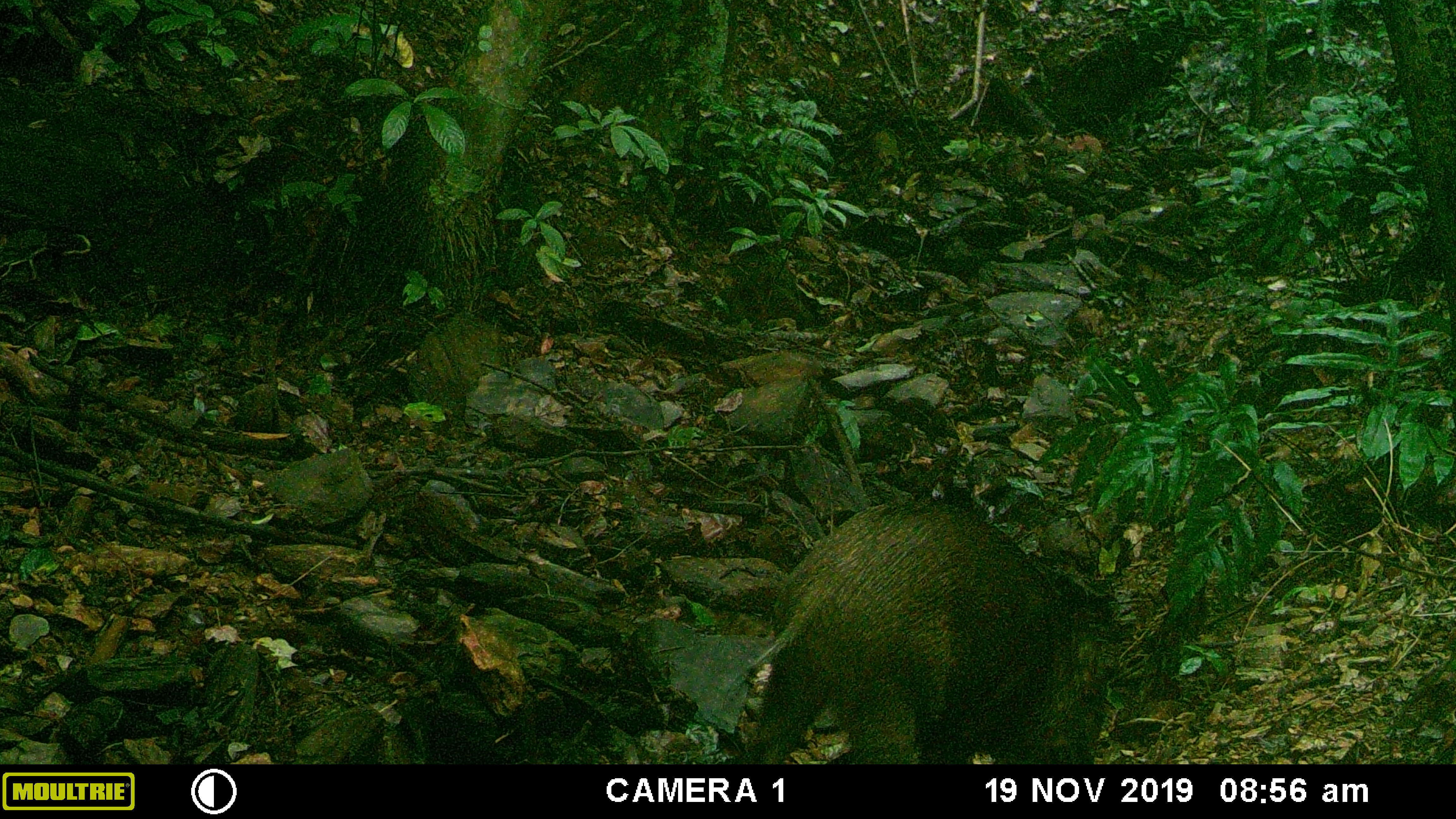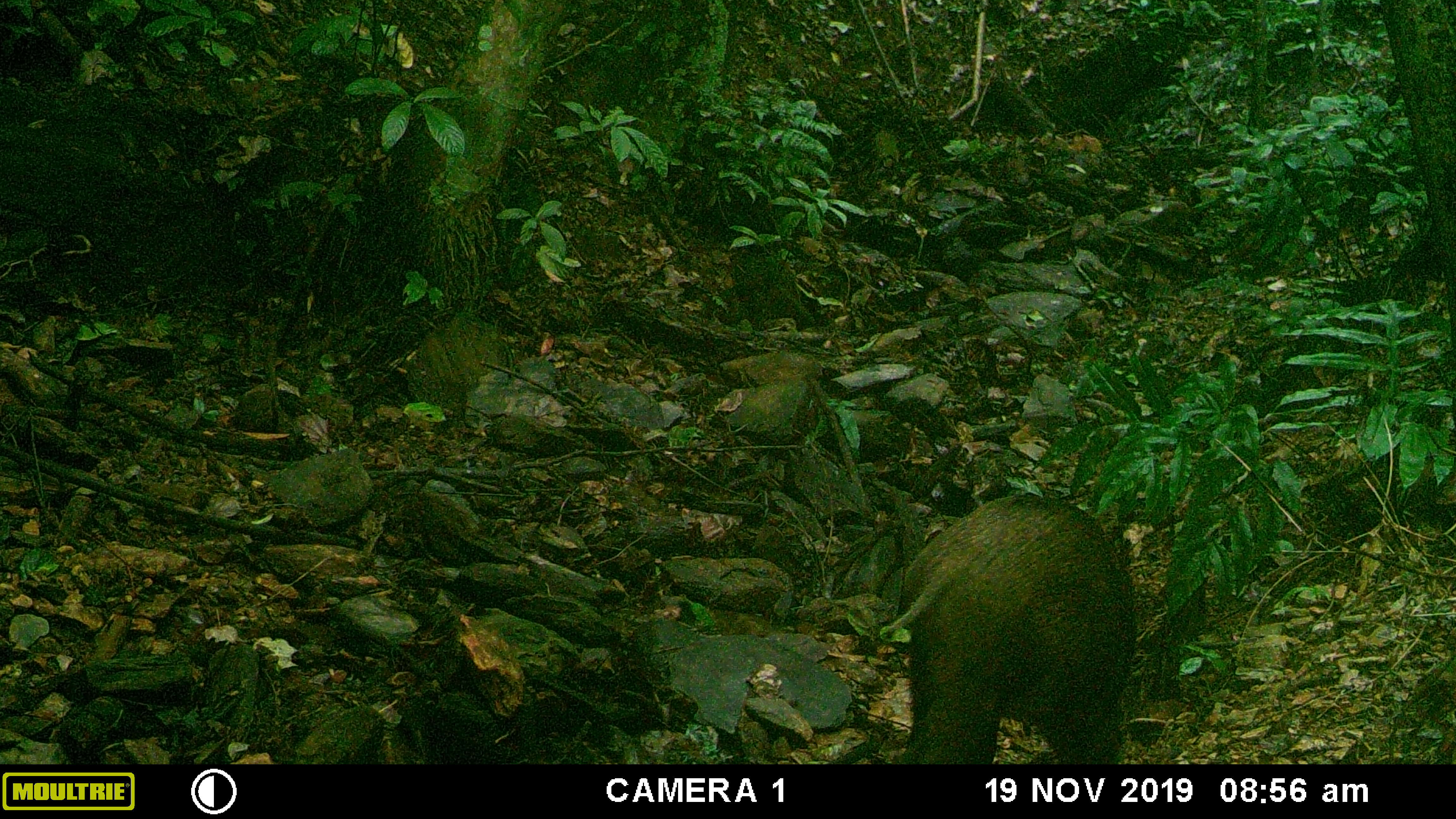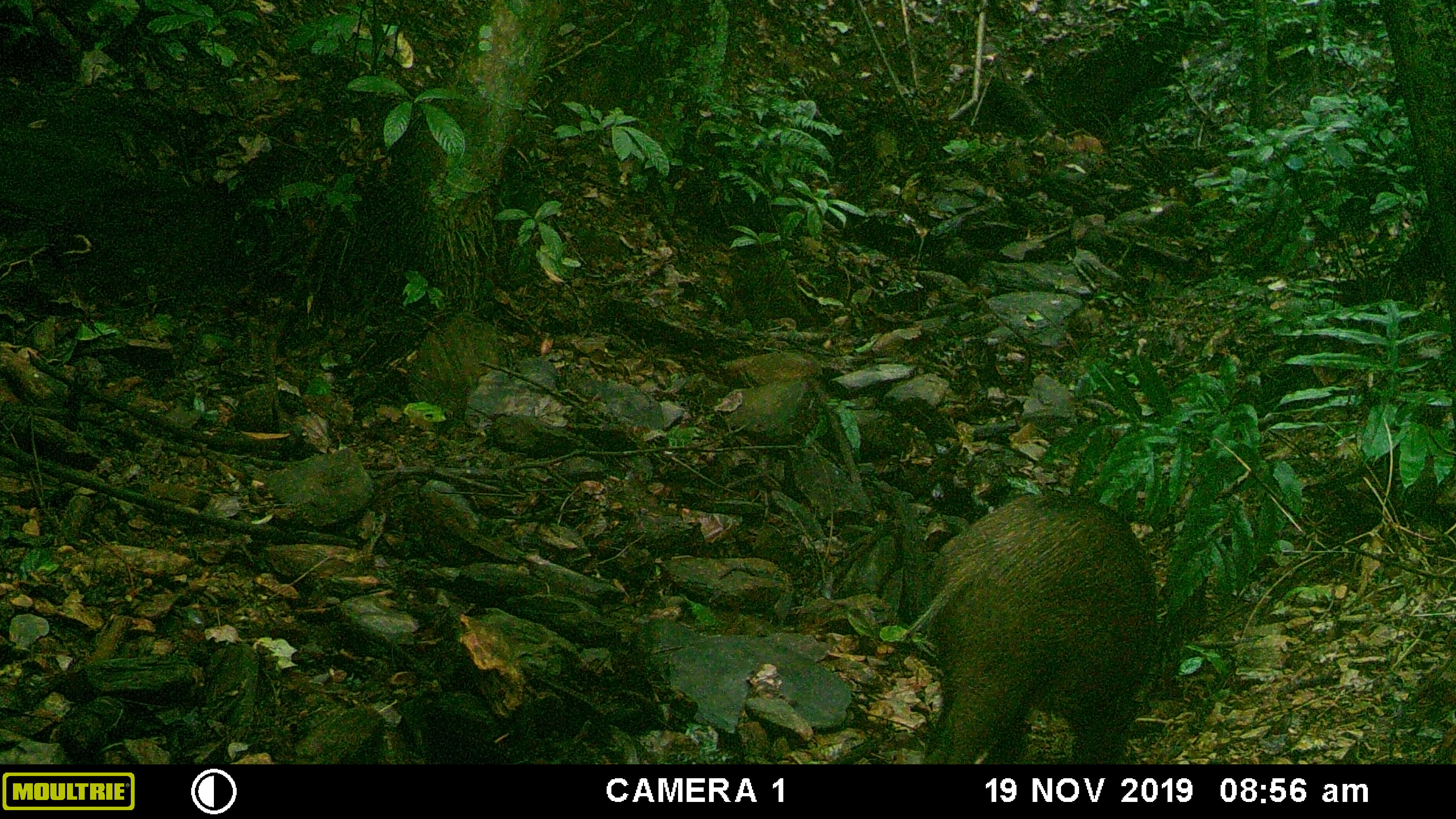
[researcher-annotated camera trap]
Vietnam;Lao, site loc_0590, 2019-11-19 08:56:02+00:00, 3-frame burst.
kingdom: Animalia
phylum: Chordata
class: Mammalia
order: Artiodactyla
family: Suidae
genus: Sus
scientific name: Sus scrofa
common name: eurasian wild pig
Eurasian wild pig (Sus scrofa). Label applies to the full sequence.